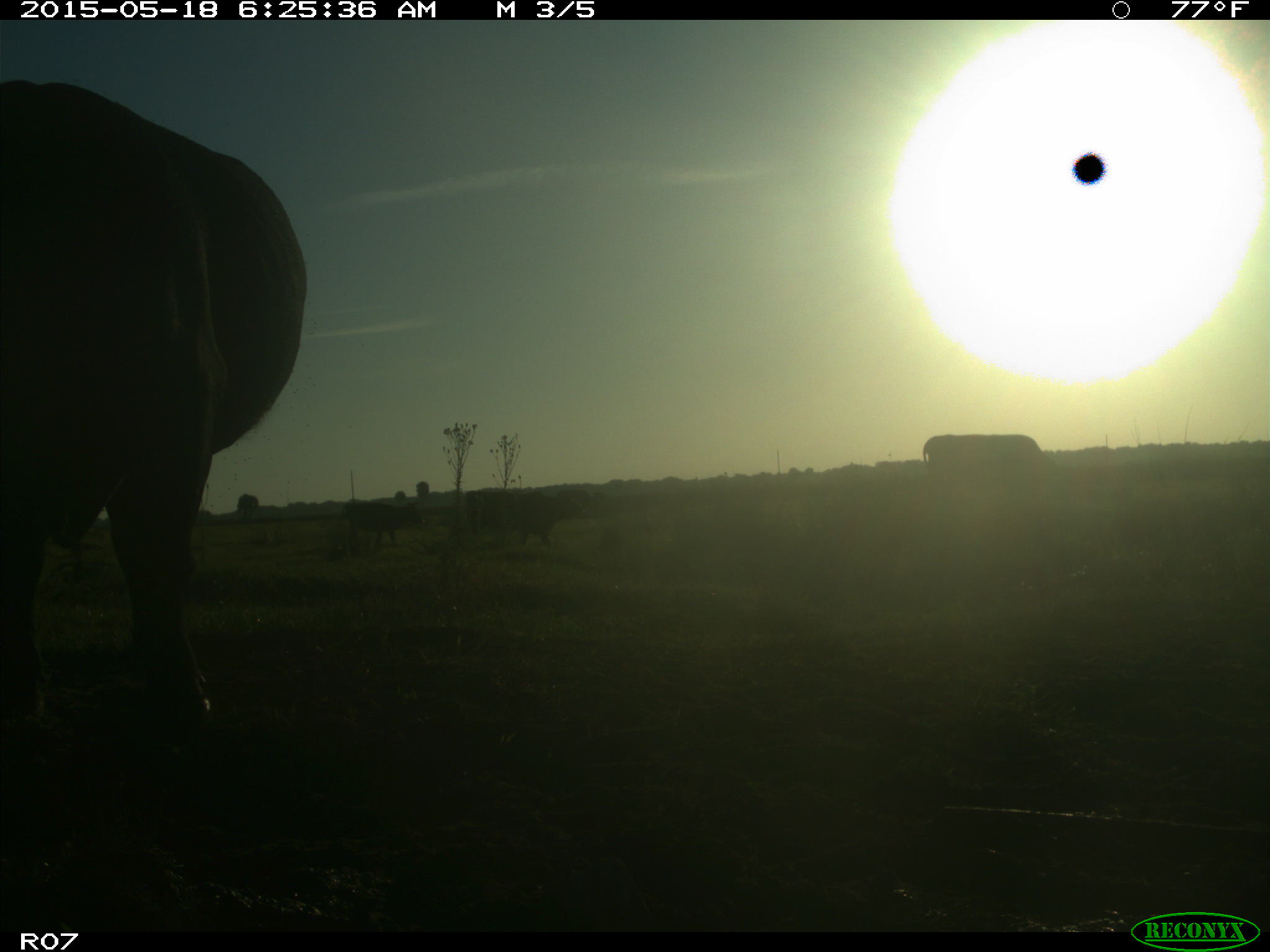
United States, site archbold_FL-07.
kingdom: Animalia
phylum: Chordata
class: Mammalia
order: Artiodactyla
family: Bovidae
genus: Bos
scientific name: Bos taurus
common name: domestic cow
Bos taurus (domestic cow).